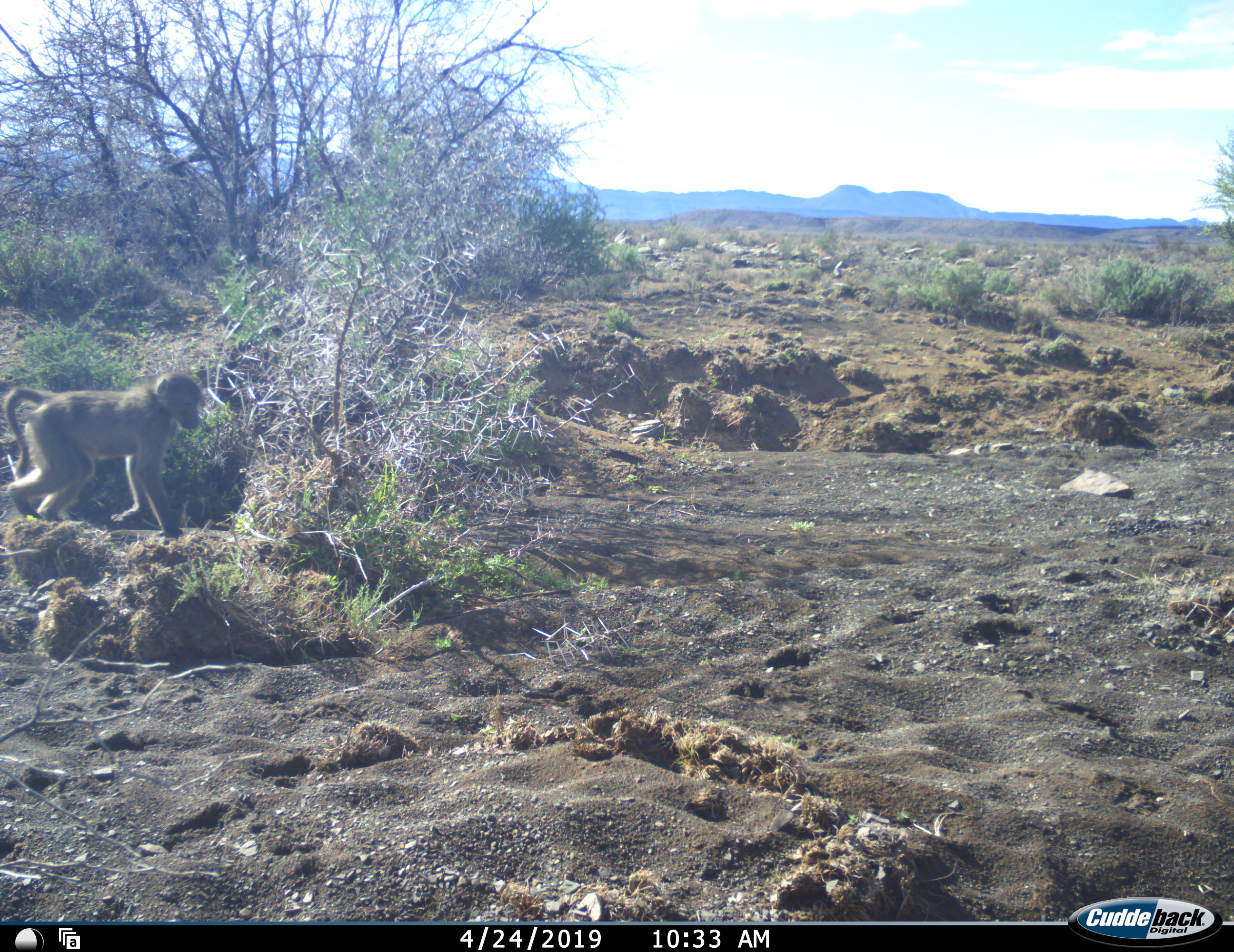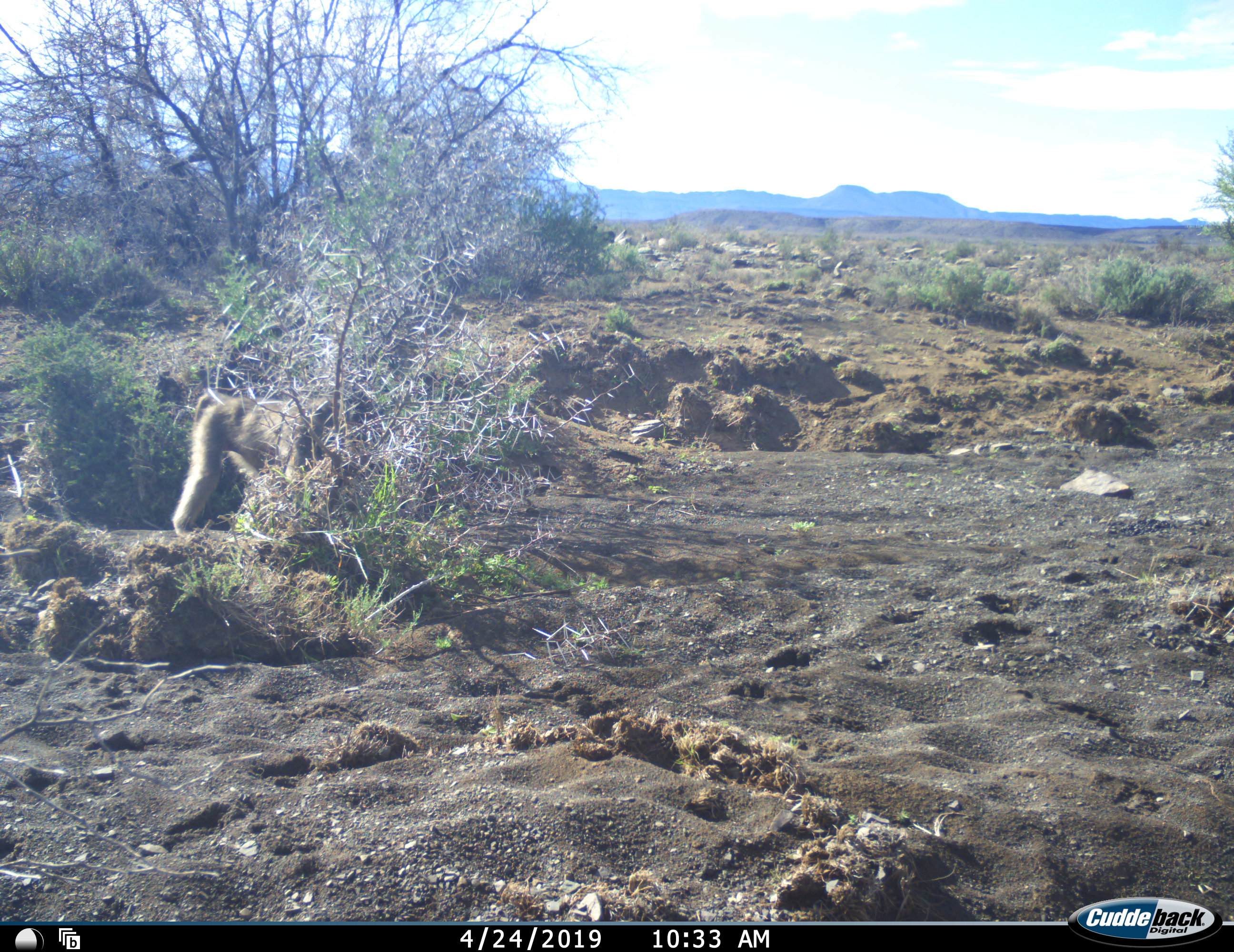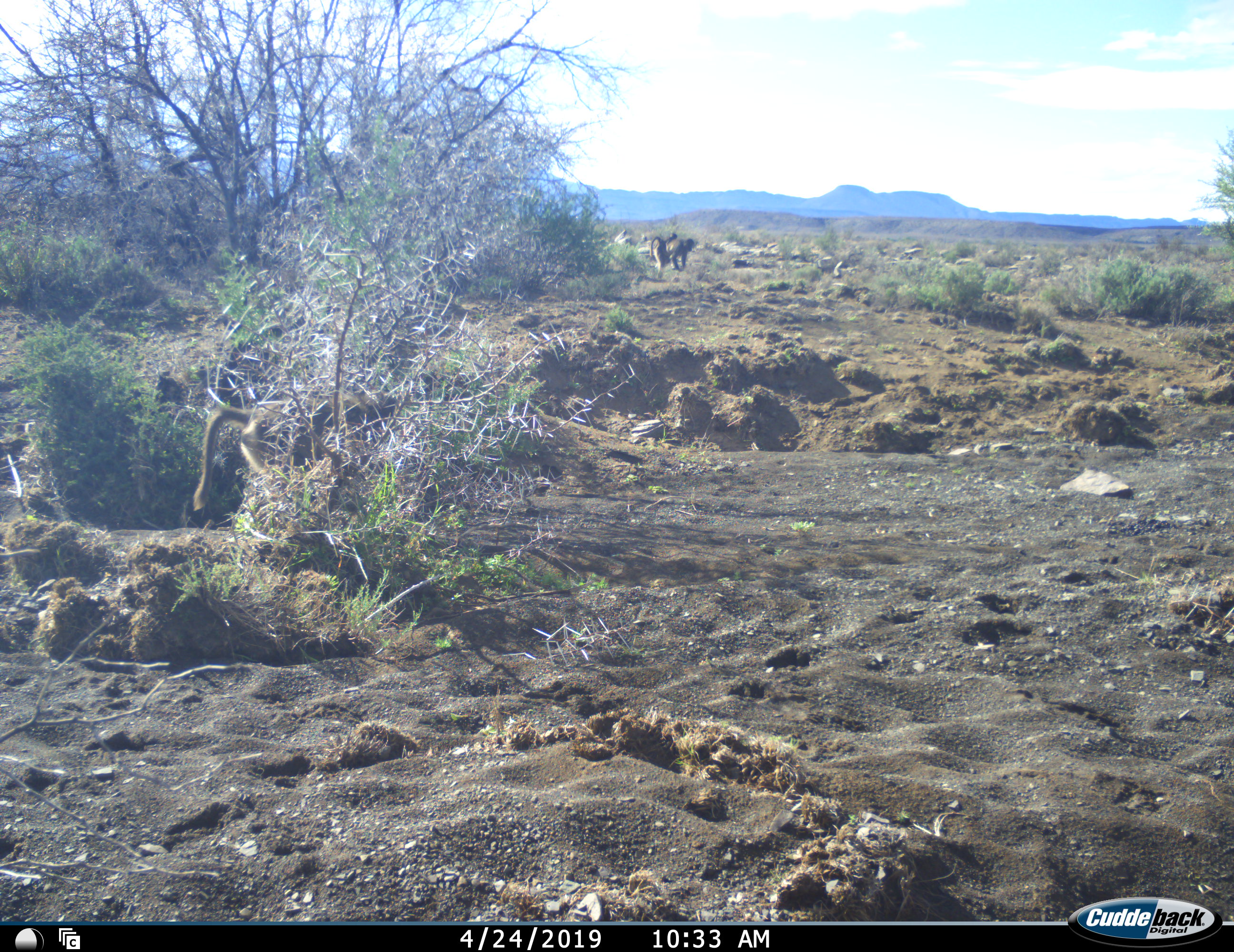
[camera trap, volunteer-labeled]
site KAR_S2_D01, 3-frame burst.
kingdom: Animalia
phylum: Chordata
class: Mammalia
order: Primates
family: Cercopithecidae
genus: Papio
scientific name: Papio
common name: baboon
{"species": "baboon (Papio)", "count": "3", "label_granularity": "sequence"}